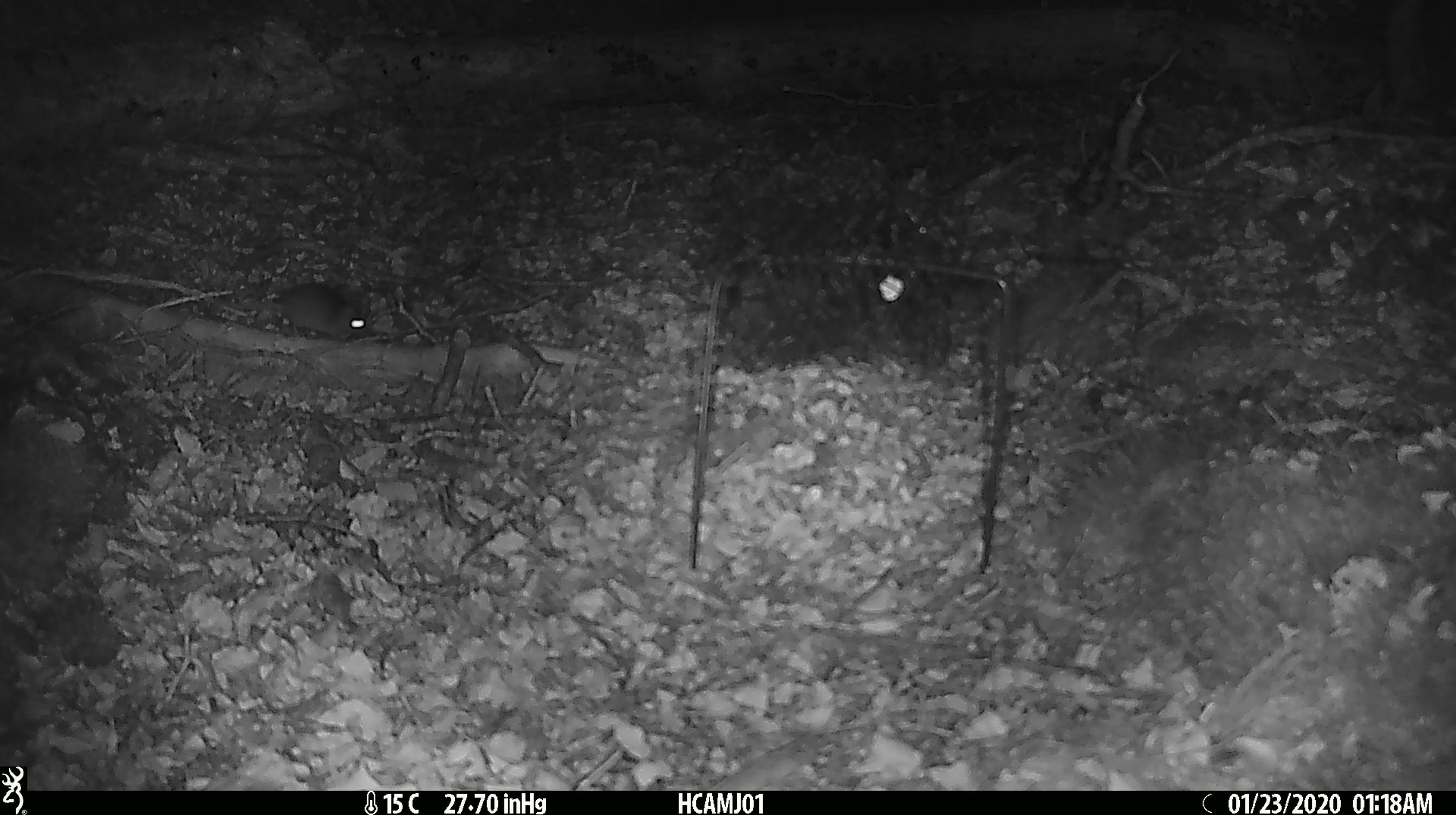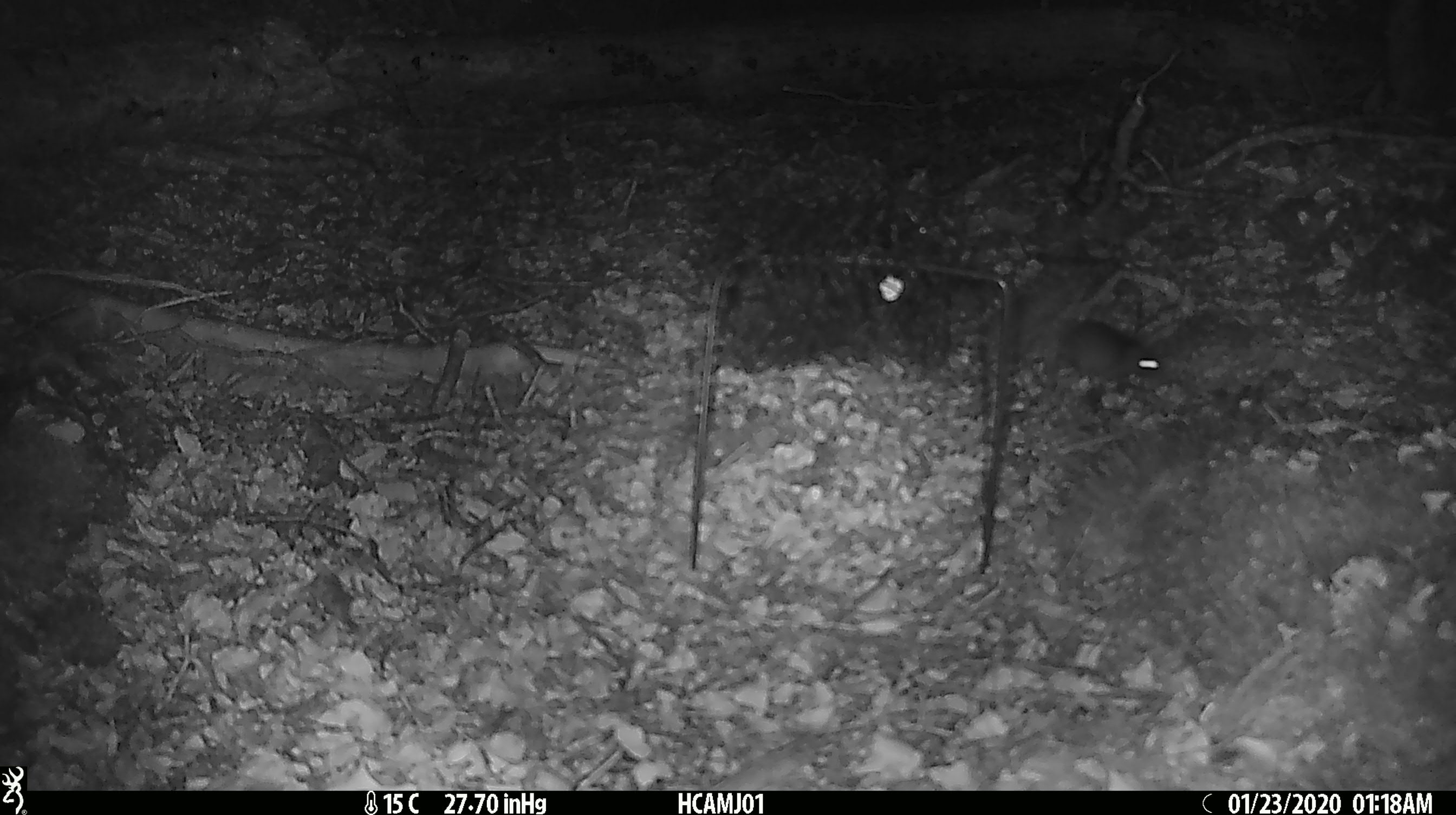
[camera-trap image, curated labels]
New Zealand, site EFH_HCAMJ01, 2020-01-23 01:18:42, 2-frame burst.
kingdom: Animalia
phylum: Chordata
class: Mammalia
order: Rodentia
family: Muridae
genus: Mus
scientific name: Mus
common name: mouse